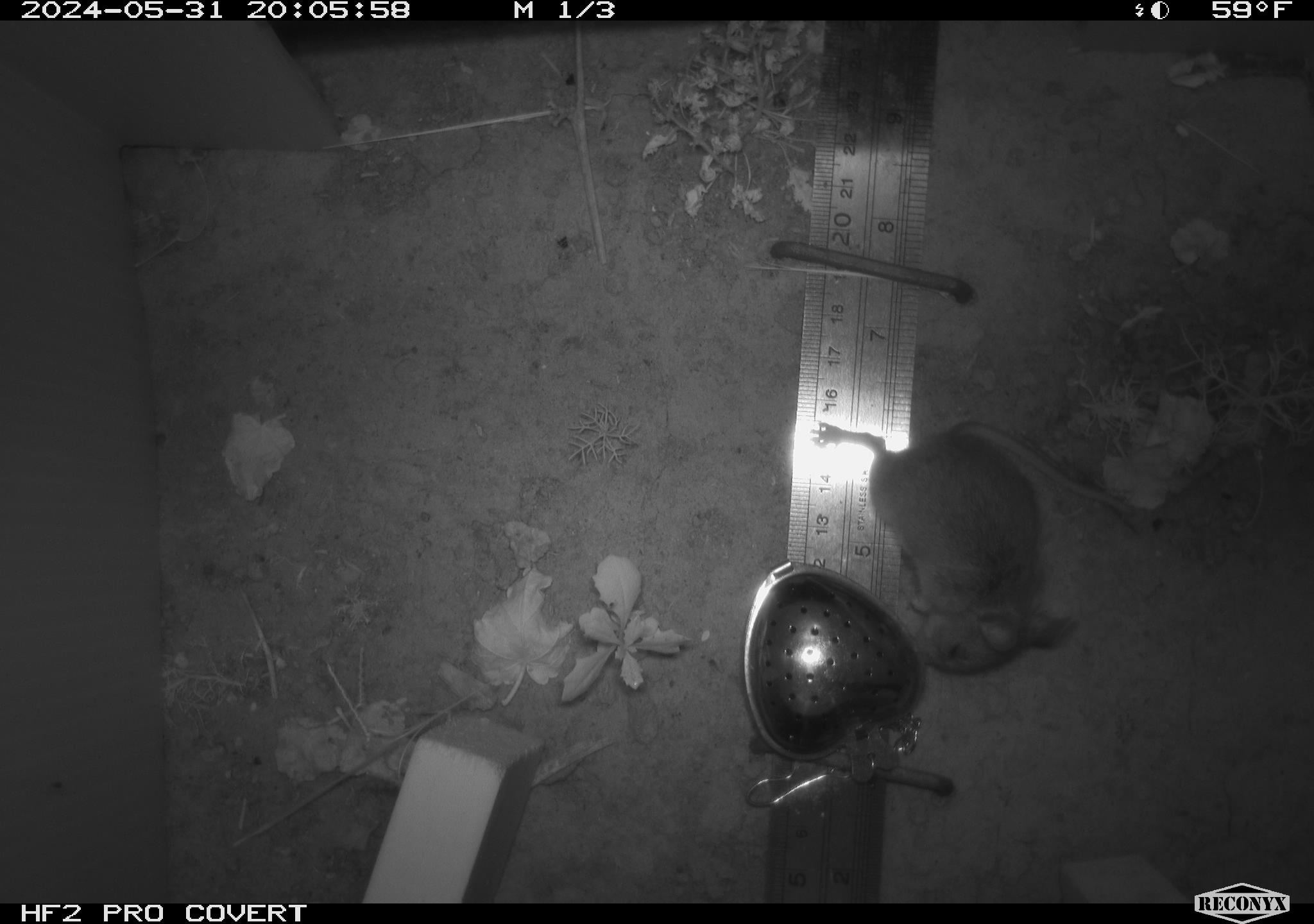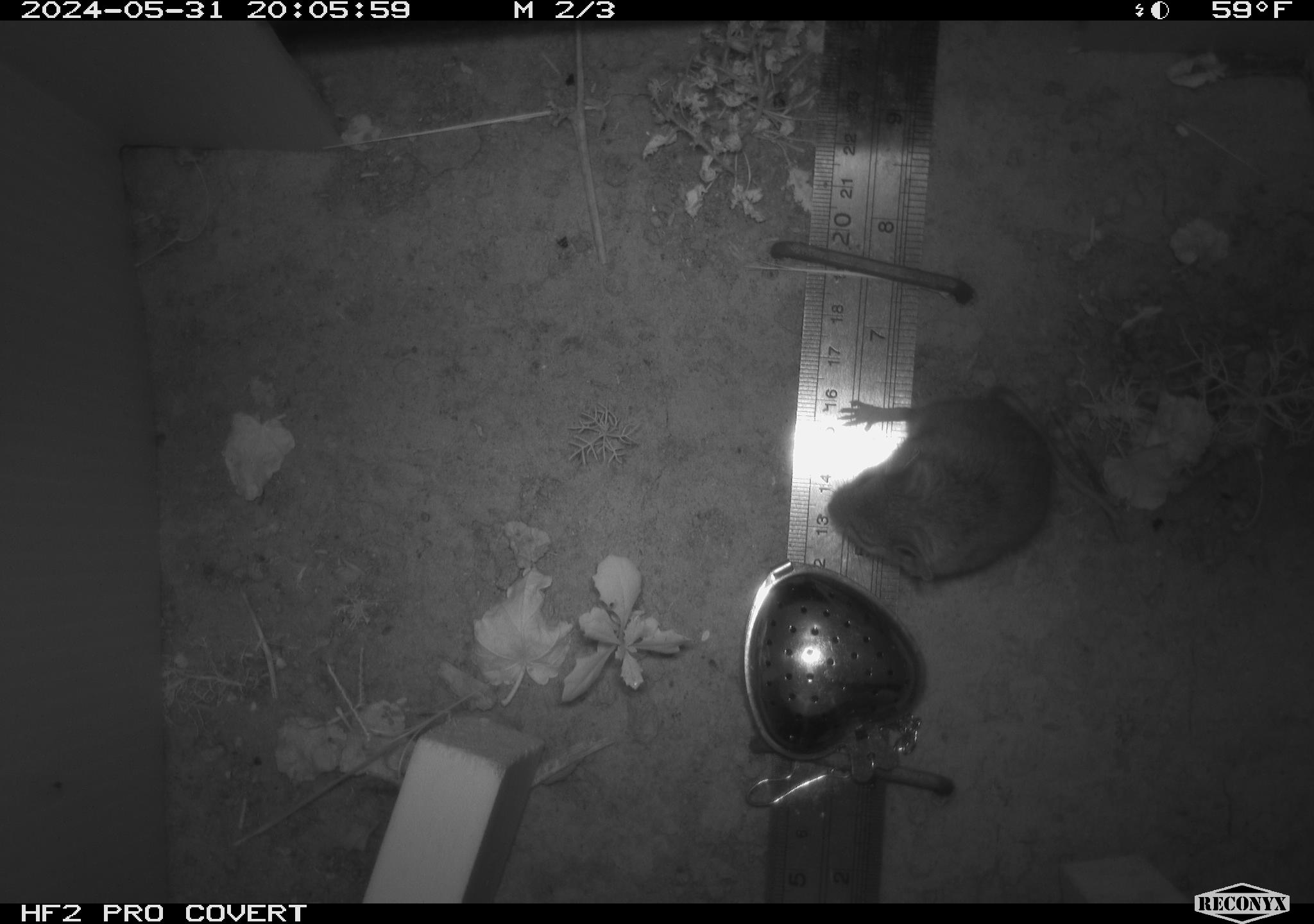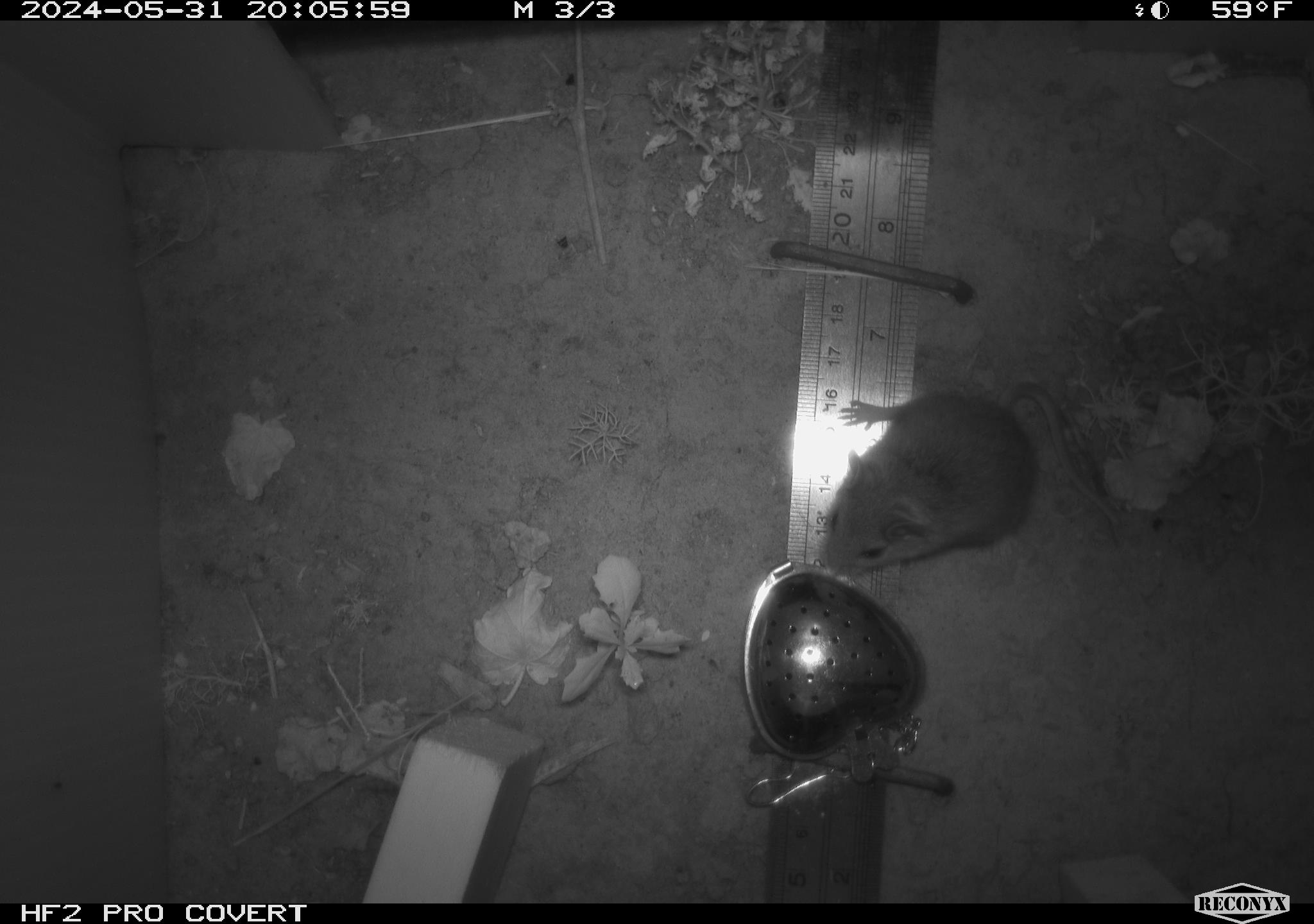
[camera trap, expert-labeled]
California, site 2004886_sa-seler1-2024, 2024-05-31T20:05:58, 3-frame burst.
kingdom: Animalia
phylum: Chordata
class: Mammalia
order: Rodentia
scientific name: Rodentia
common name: mouse species